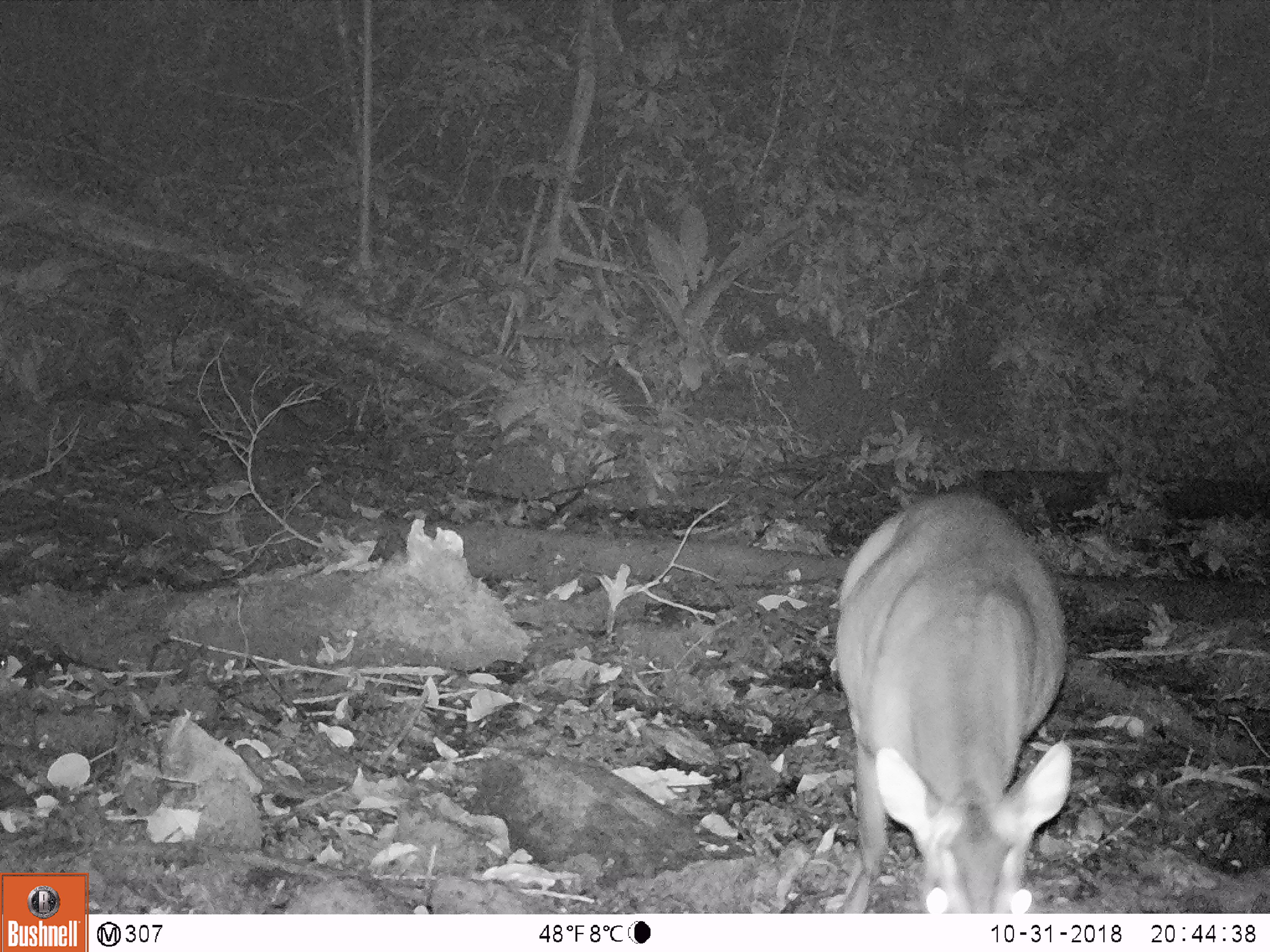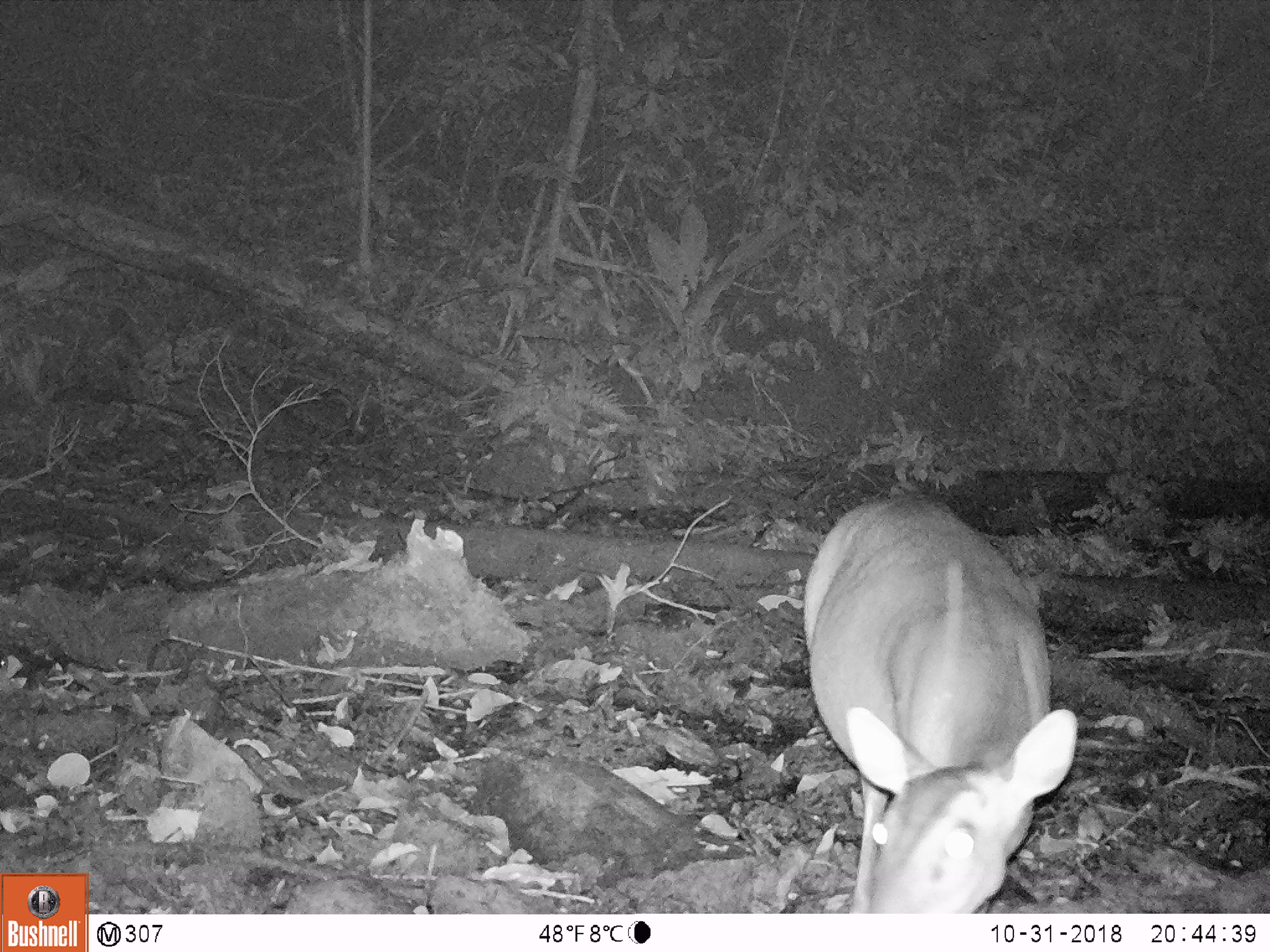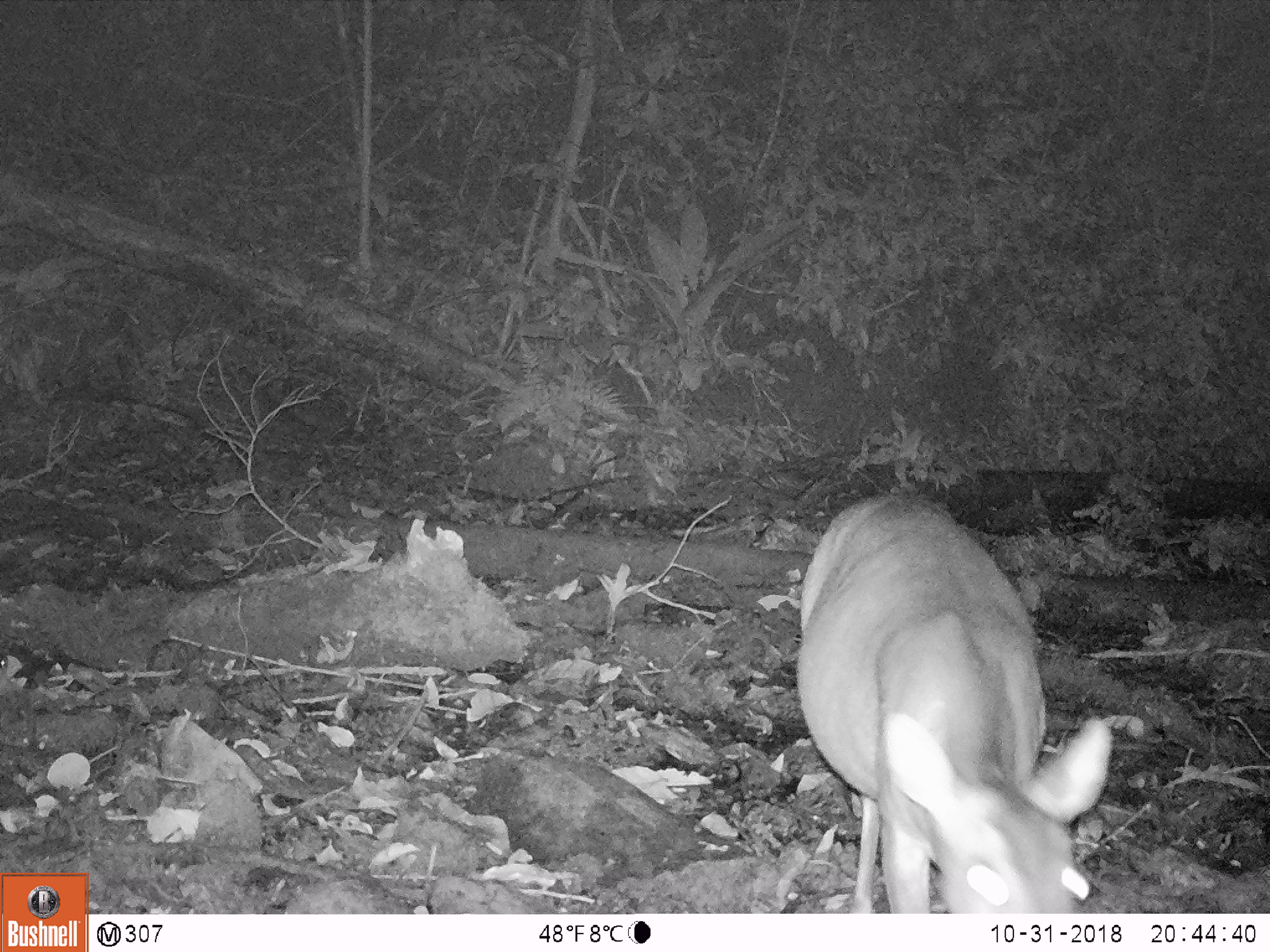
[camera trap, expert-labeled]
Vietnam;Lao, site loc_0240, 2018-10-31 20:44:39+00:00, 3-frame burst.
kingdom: Animalia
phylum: Chordata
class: Mammalia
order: Artiodactyla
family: Cervidae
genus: Muntiacus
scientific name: Muntiacus vuquangensis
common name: large-antlered muntjac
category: large antlered muntjac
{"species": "large antlered muntjac (large-antlered muntjac) (Muntiacus vuquangensis)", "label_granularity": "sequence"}